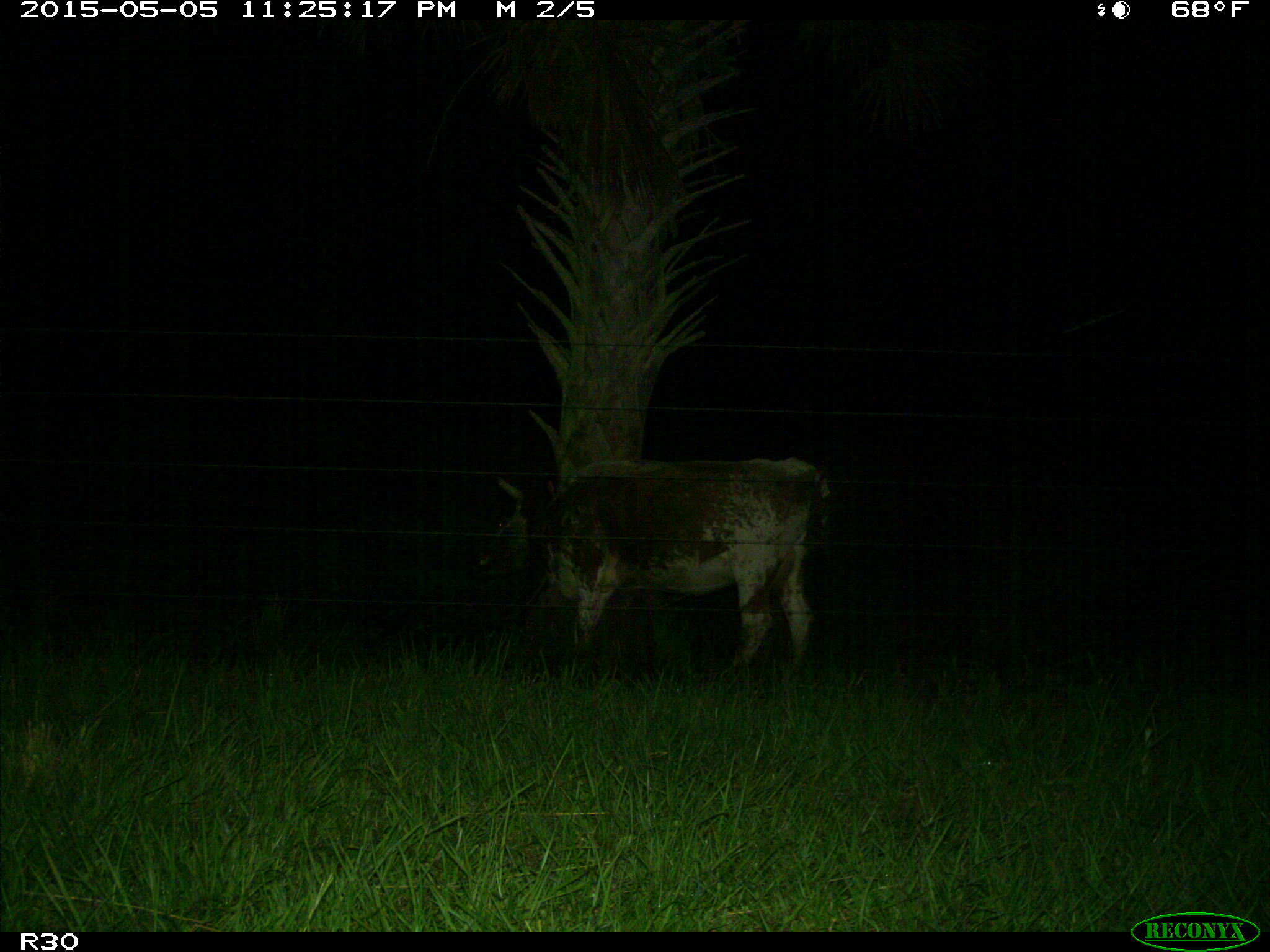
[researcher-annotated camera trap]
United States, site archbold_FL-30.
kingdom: Animalia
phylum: Chordata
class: Mammalia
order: Artiodactyla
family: Bovidae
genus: Bos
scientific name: Bos taurus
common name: domestic cow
Bos taurus (domestic cow).